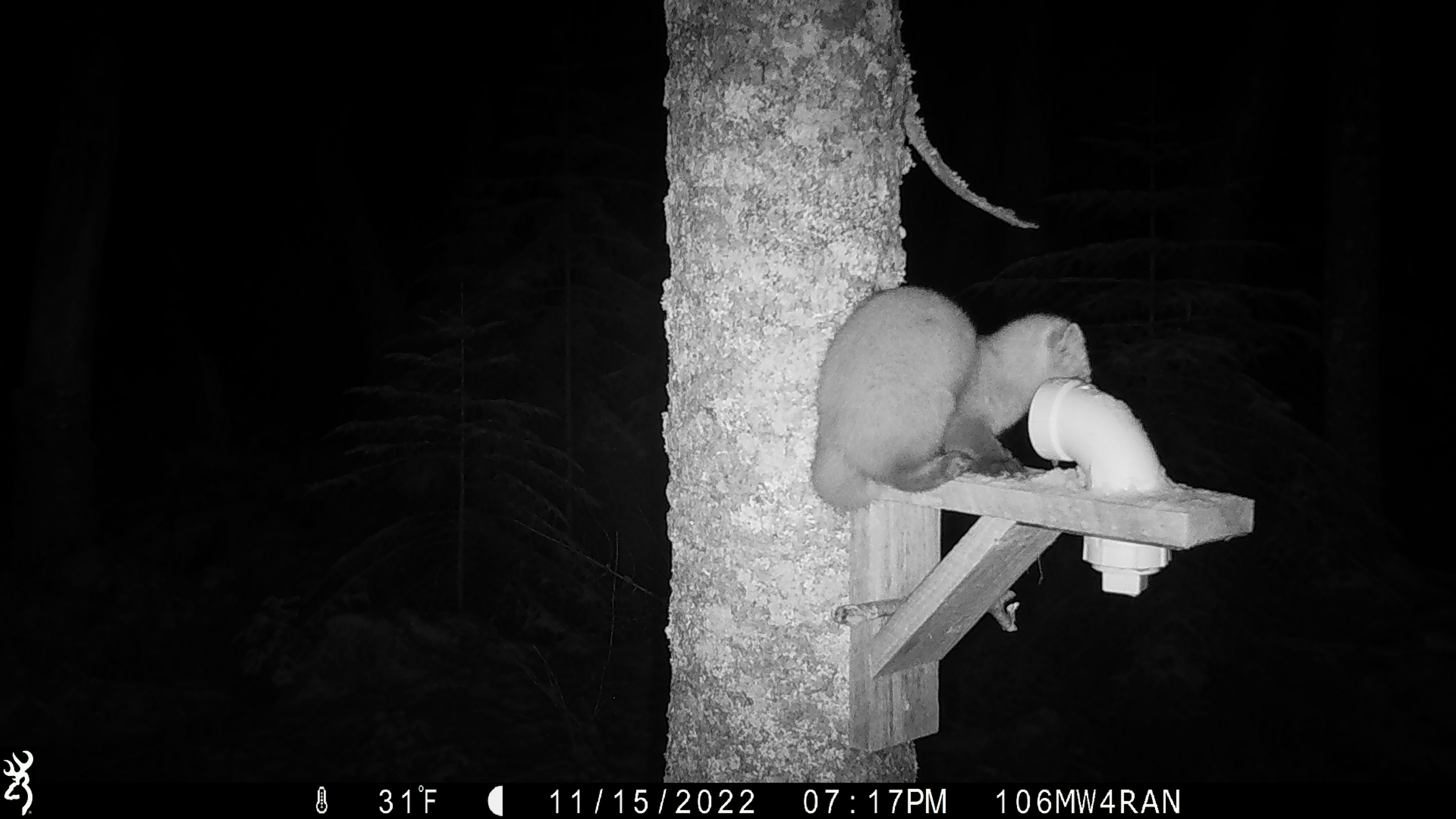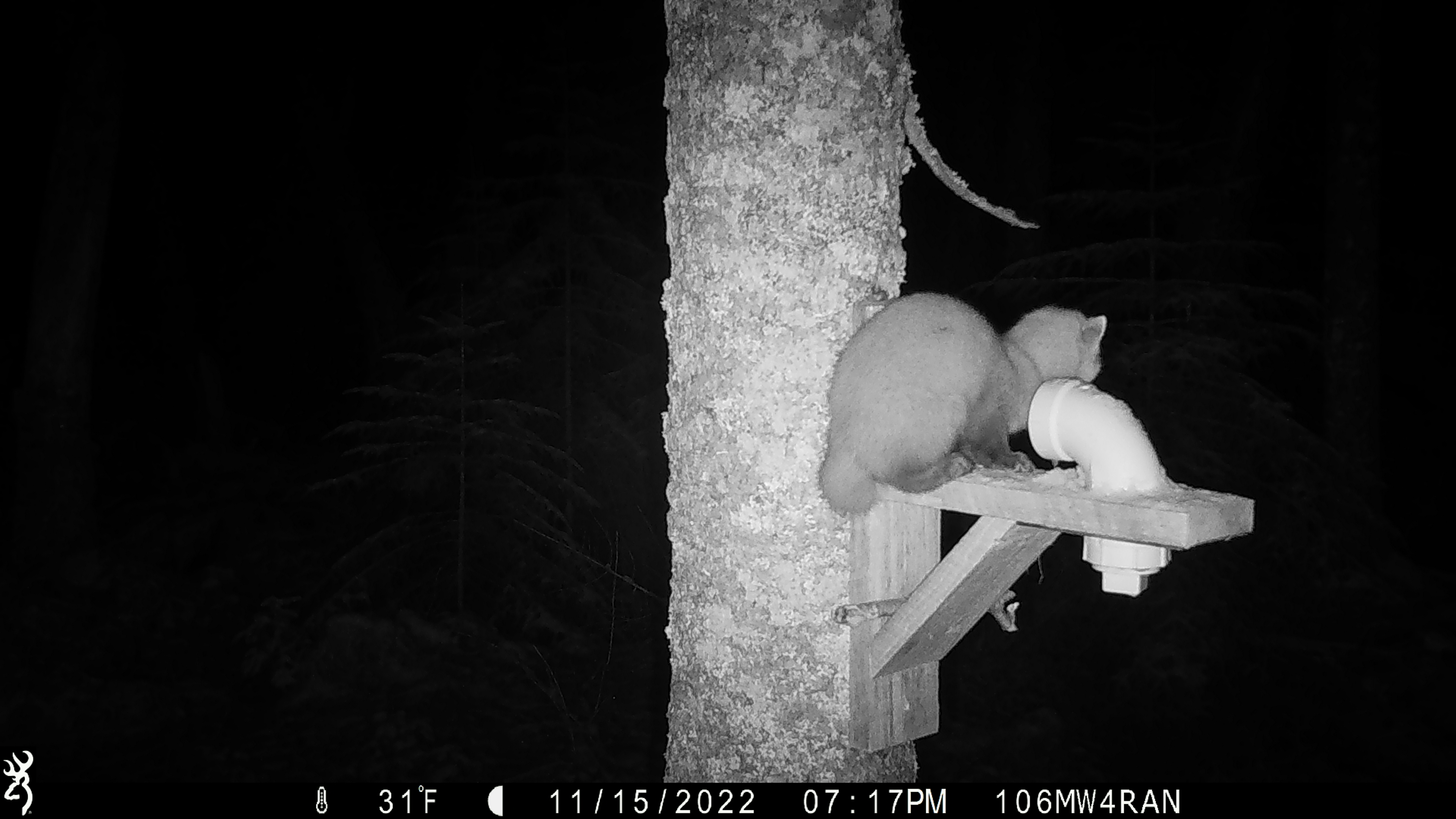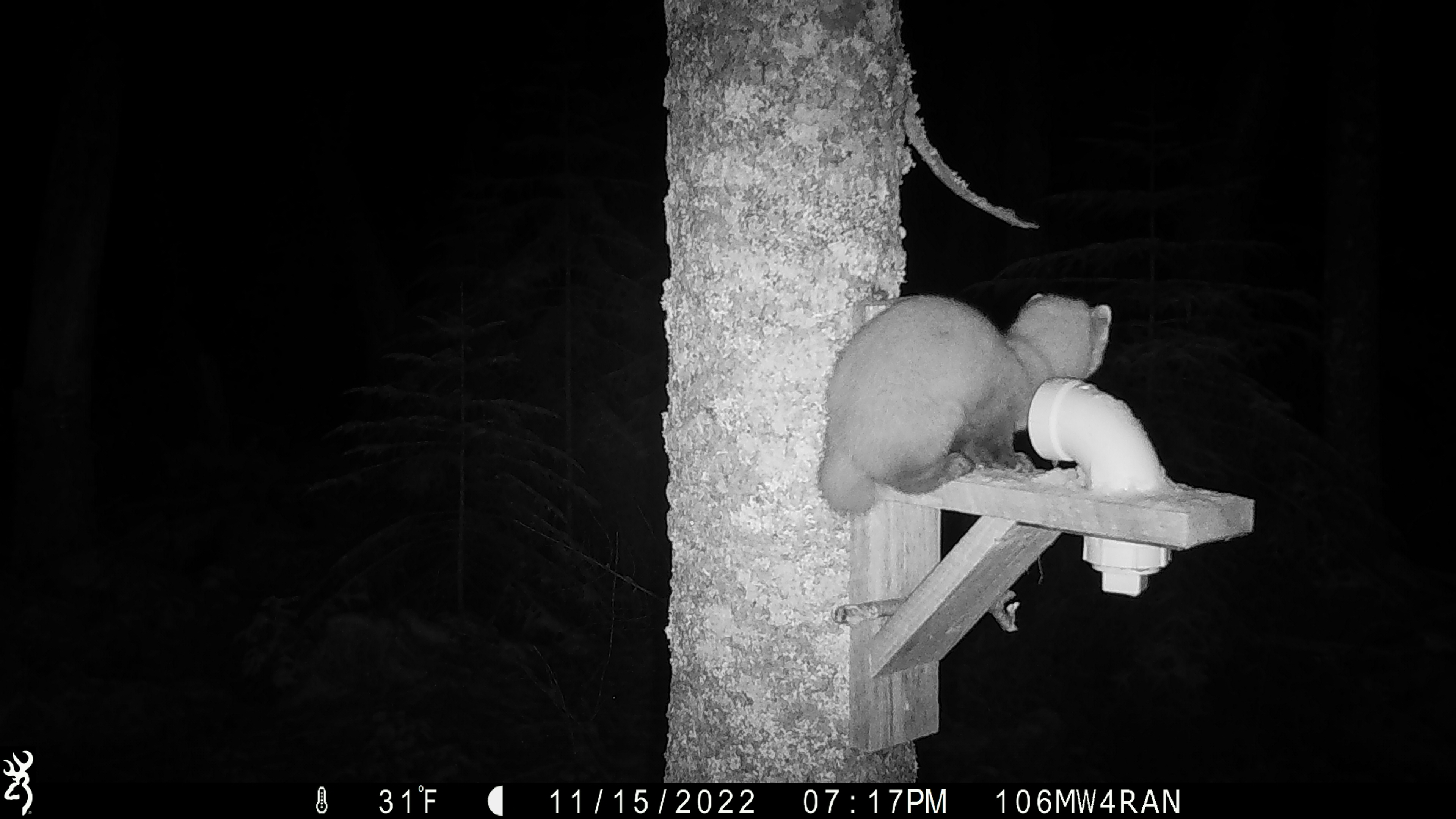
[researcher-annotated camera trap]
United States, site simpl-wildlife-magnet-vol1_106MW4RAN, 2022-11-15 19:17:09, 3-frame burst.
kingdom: Animalia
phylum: Chordata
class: Mammalia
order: Carnivora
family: Mustelidae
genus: Martes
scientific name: Martes americana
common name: american marten